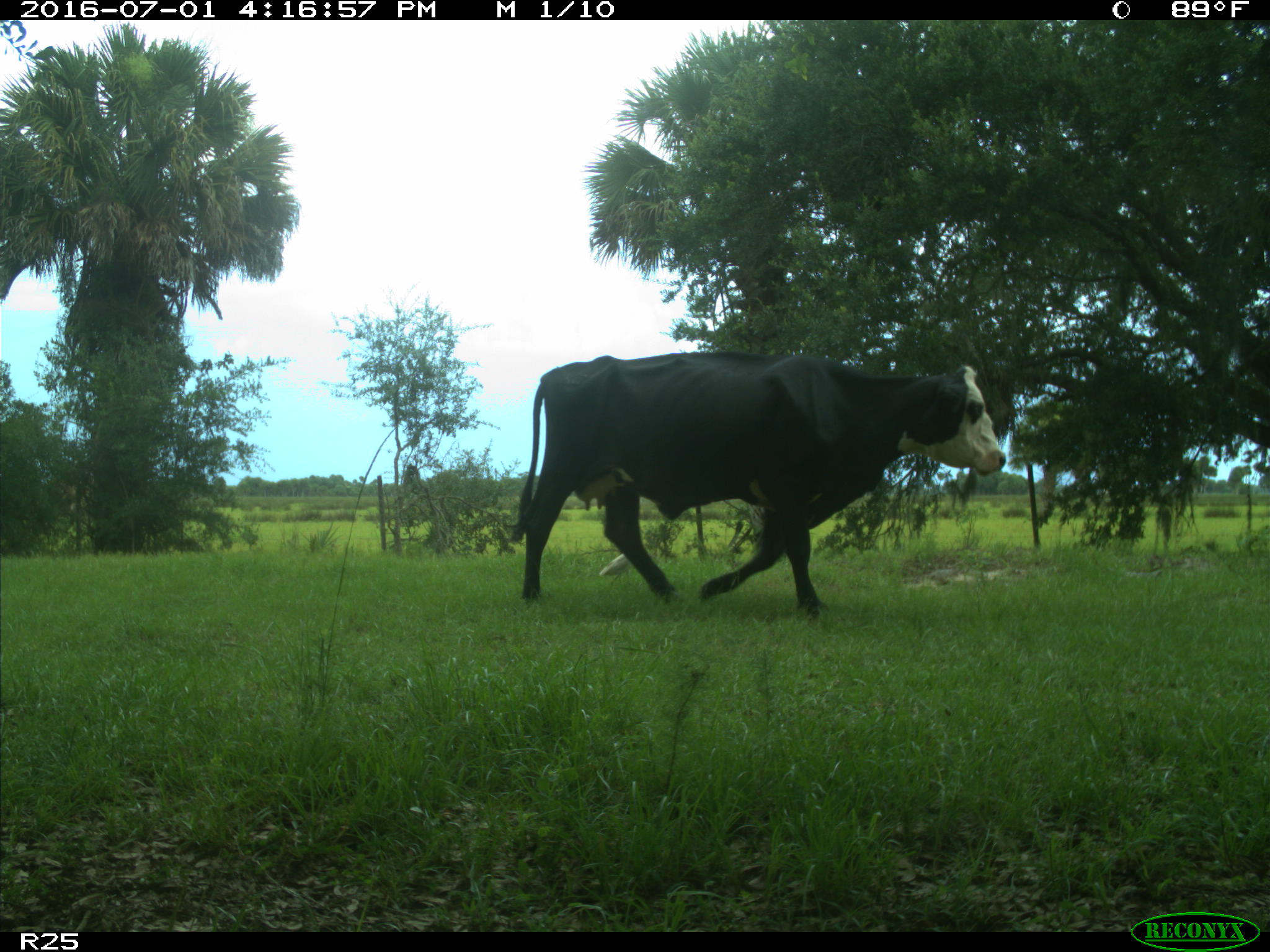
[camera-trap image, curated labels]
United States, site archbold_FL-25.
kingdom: Animalia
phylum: Chordata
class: Mammalia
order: Artiodactyla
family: Bovidae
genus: Bos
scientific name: Bos taurus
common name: domestic cow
Bos taurus (domestic cow).